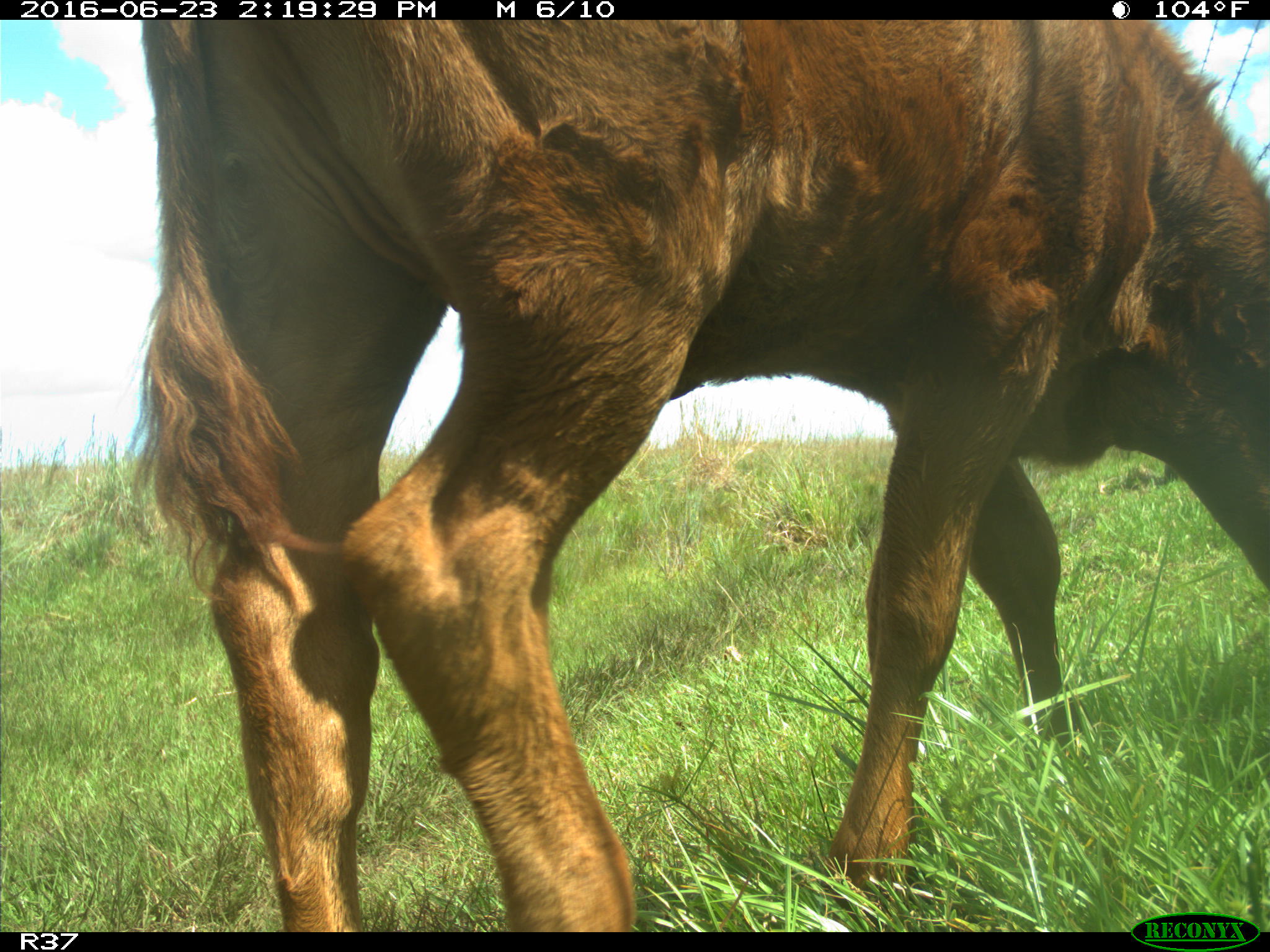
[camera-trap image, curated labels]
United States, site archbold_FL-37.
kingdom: Animalia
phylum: Chordata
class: Mammalia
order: Artiodactyla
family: Bovidae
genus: Bos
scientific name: Bos taurus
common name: domestic cow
Bos taurus (domestic cow).